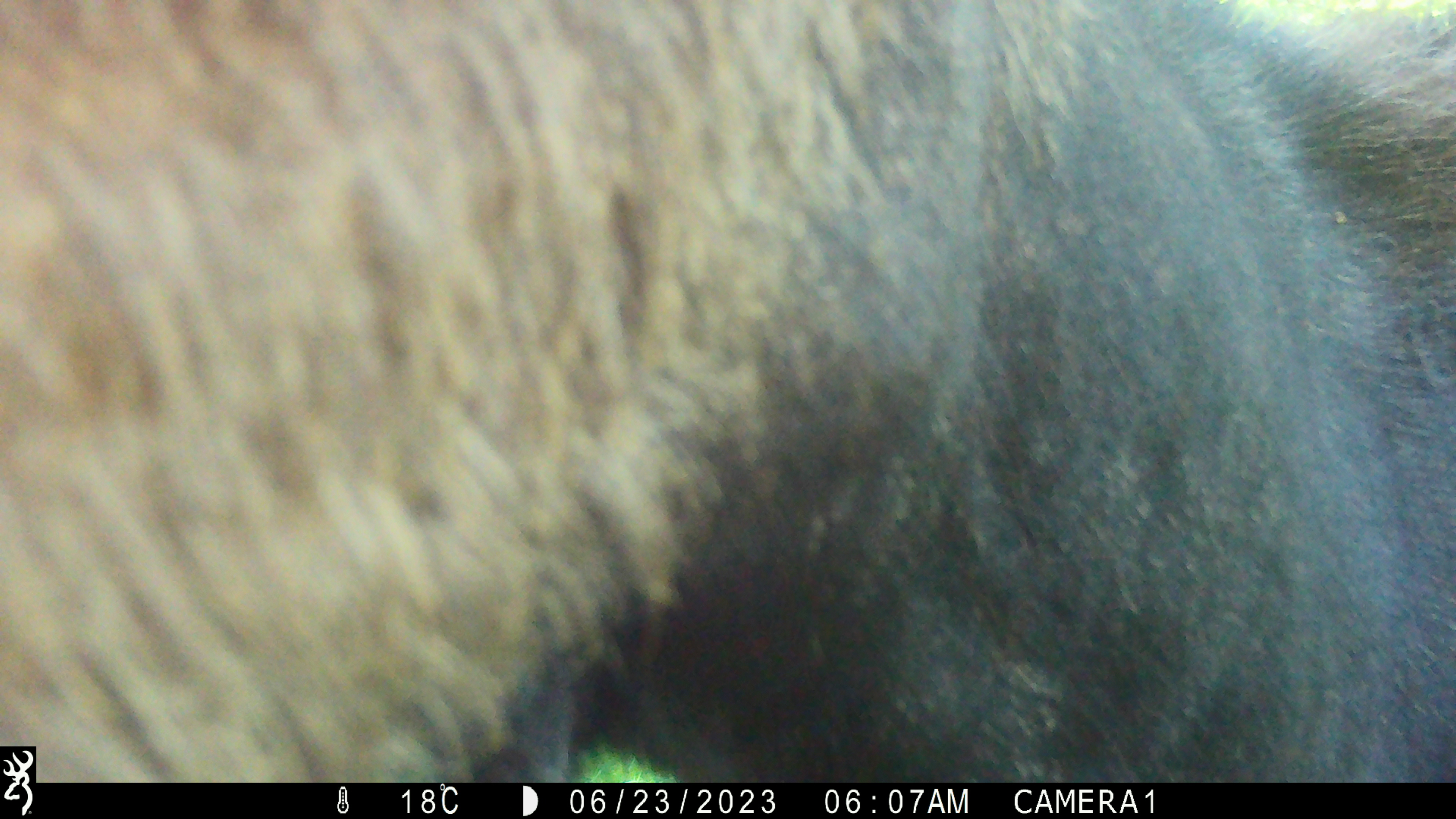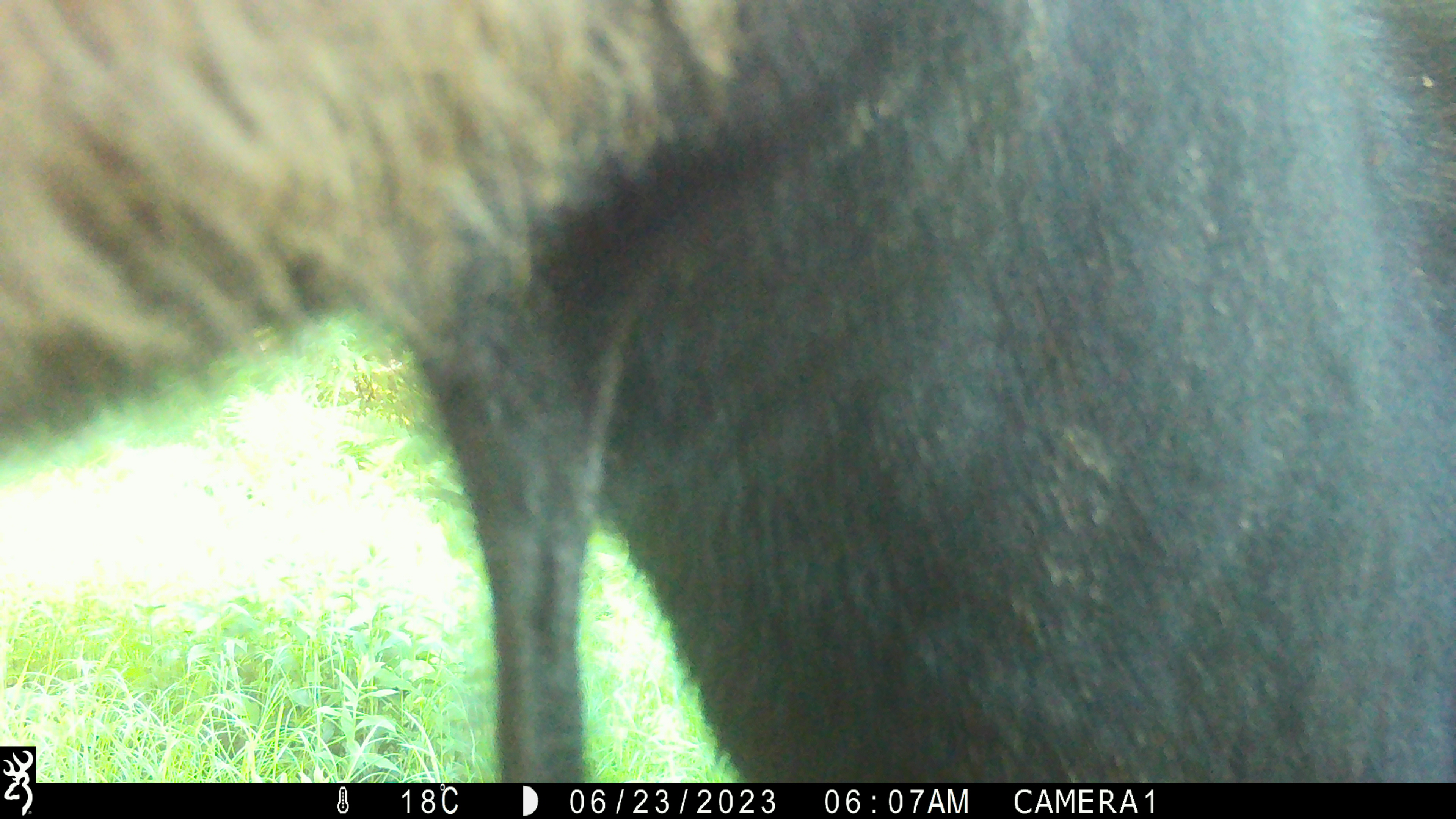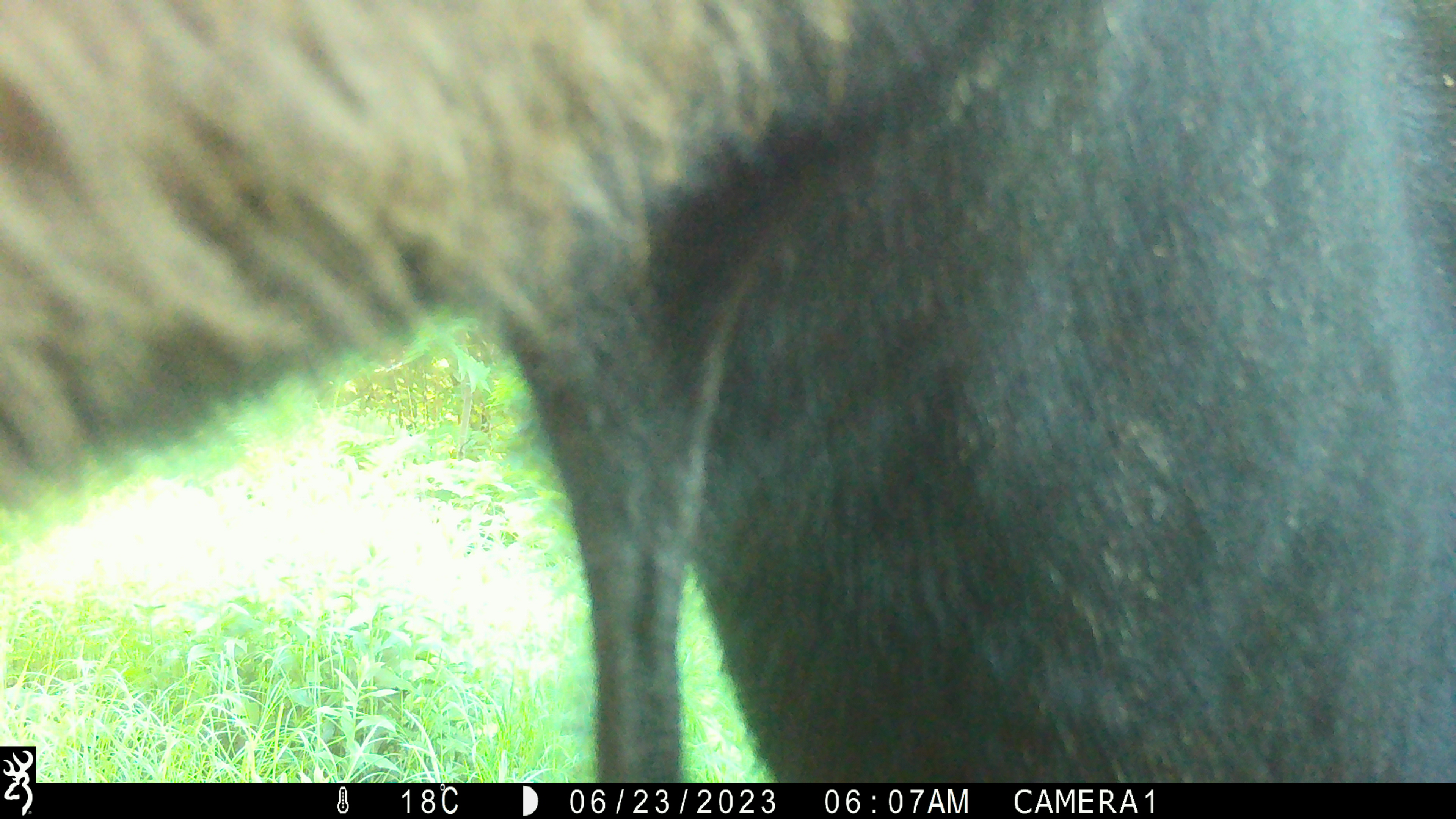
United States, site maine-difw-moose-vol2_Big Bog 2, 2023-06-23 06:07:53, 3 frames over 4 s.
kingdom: Animalia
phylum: Chordata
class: Mammalia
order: Artiodactyla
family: Cervidae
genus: Alces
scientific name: Alces alces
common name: moose